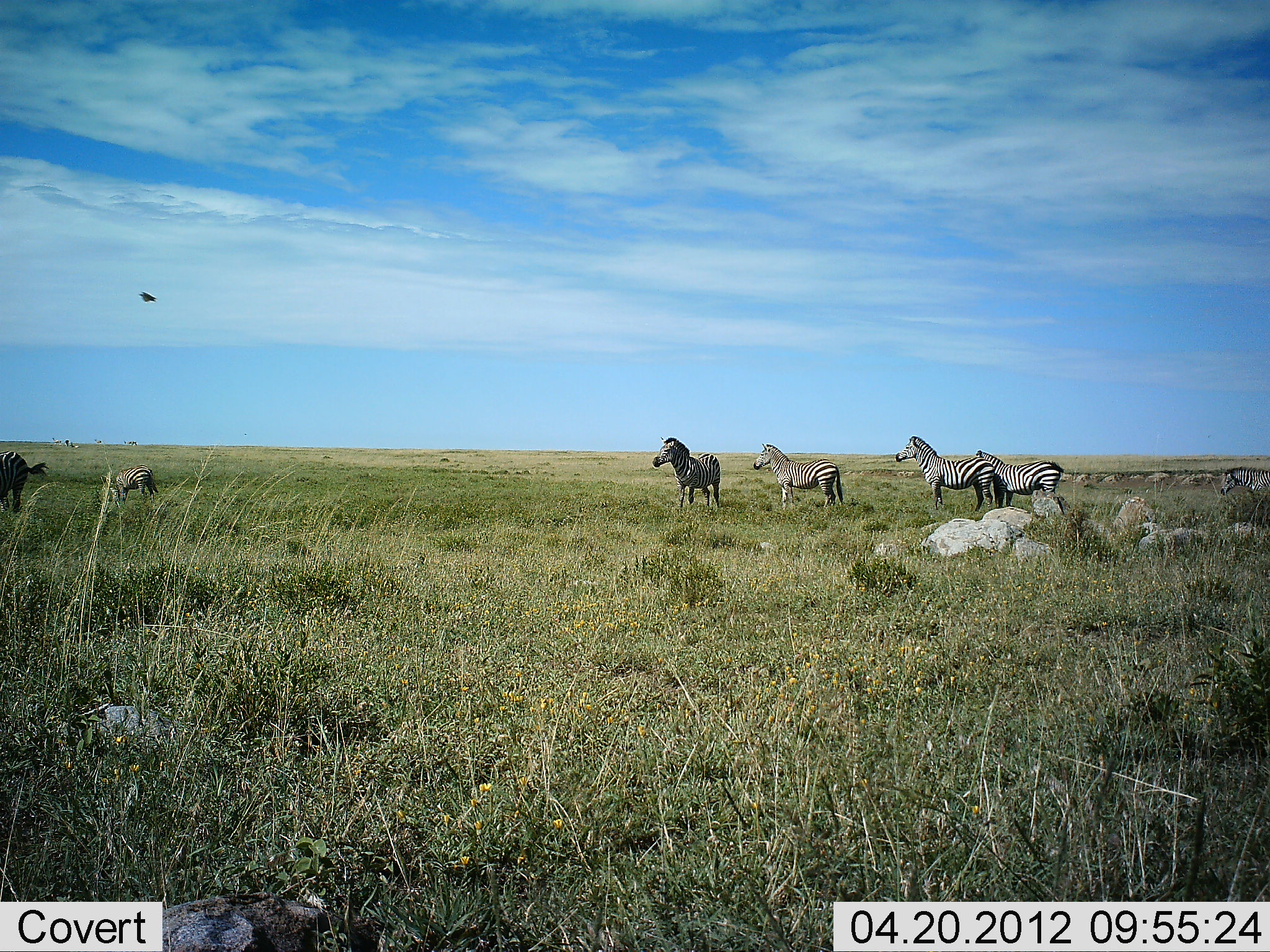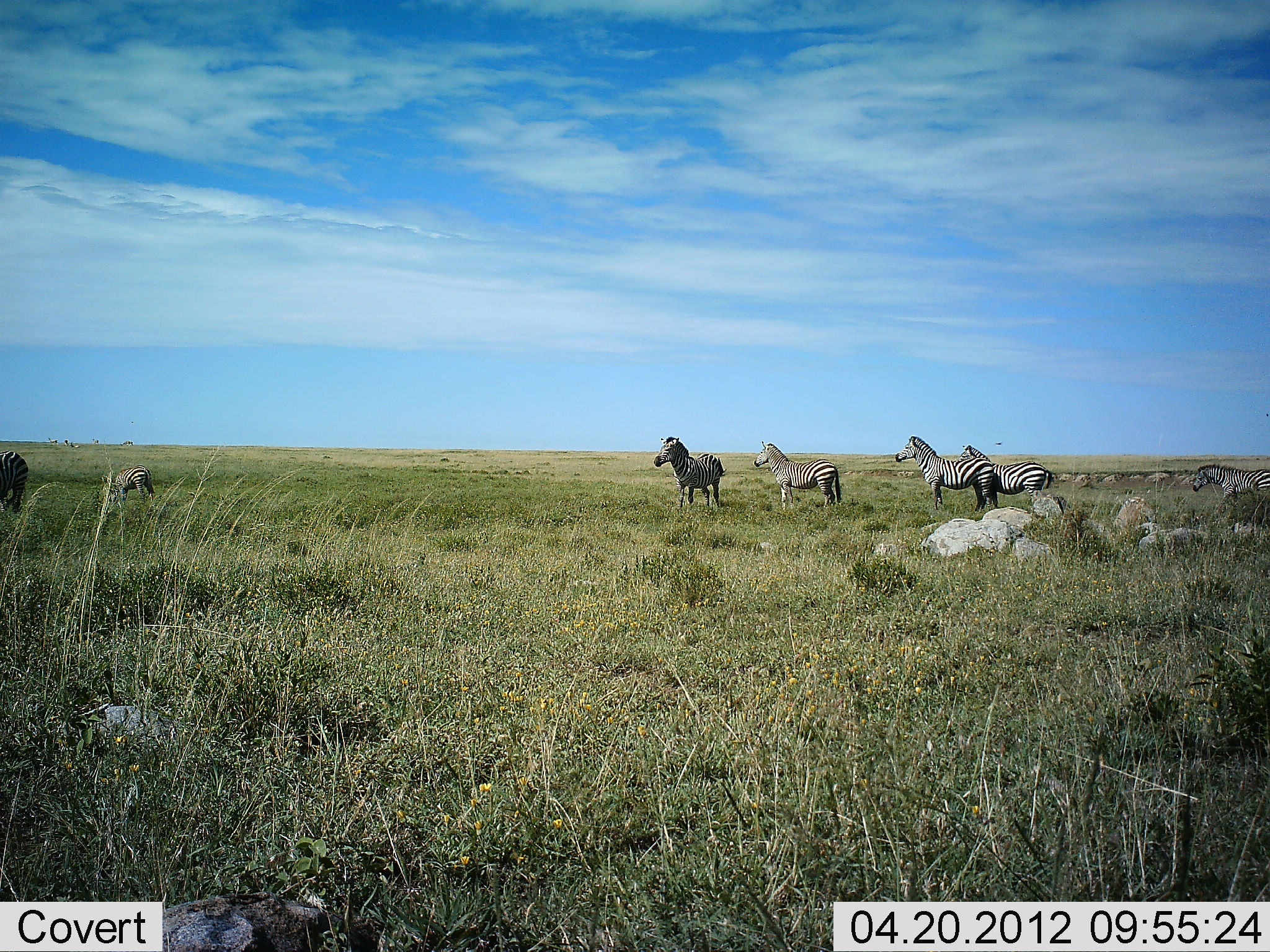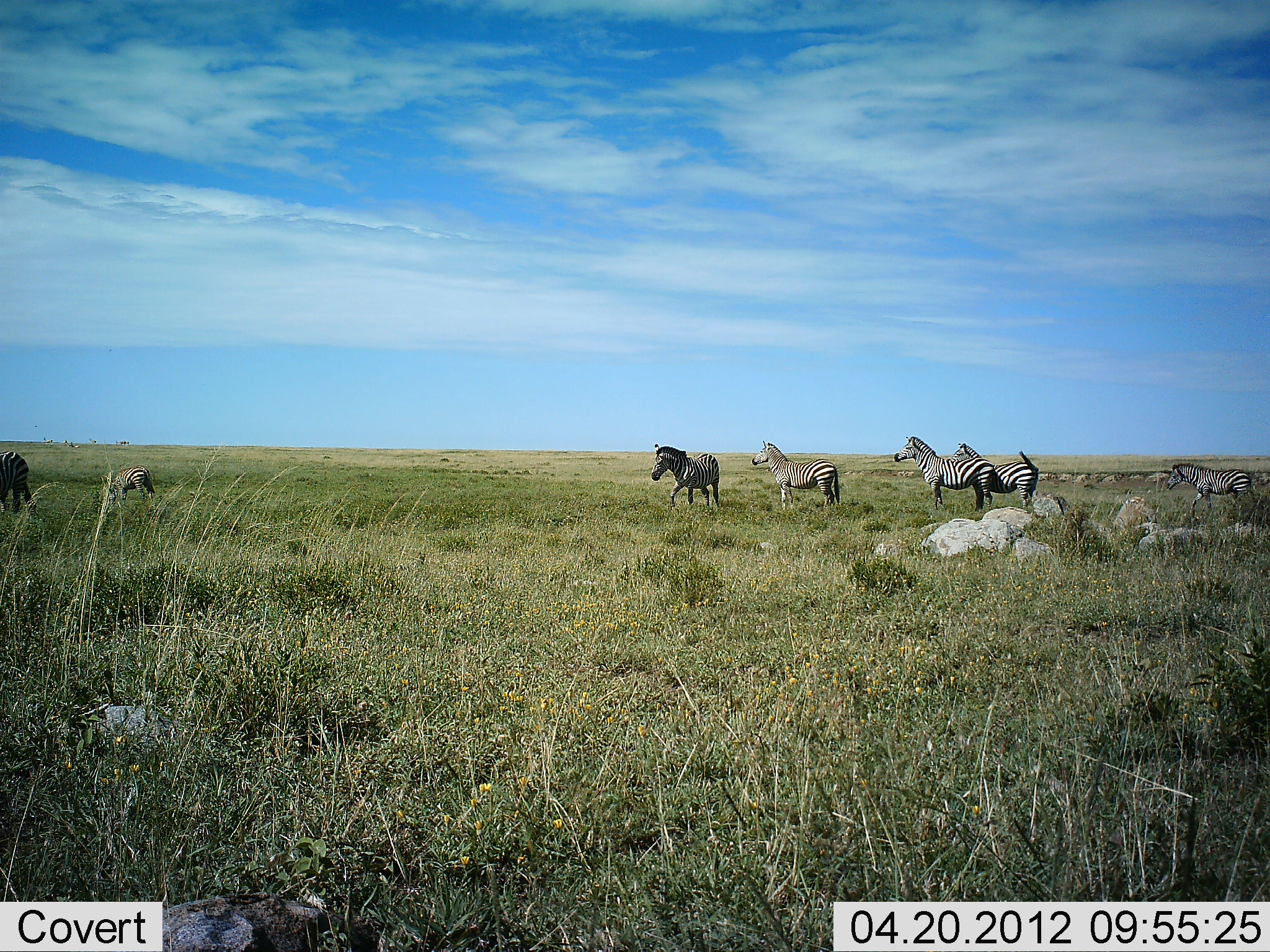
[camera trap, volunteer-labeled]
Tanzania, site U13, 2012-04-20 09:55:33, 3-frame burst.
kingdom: Animalia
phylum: Chordata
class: Mammalia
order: Perissodactyla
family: Equidae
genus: Equus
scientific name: Equus quagga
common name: plains zebra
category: zebra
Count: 7.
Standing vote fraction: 100%.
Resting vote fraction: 0%.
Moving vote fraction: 59%.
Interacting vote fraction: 0%.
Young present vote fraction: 6%.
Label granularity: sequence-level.